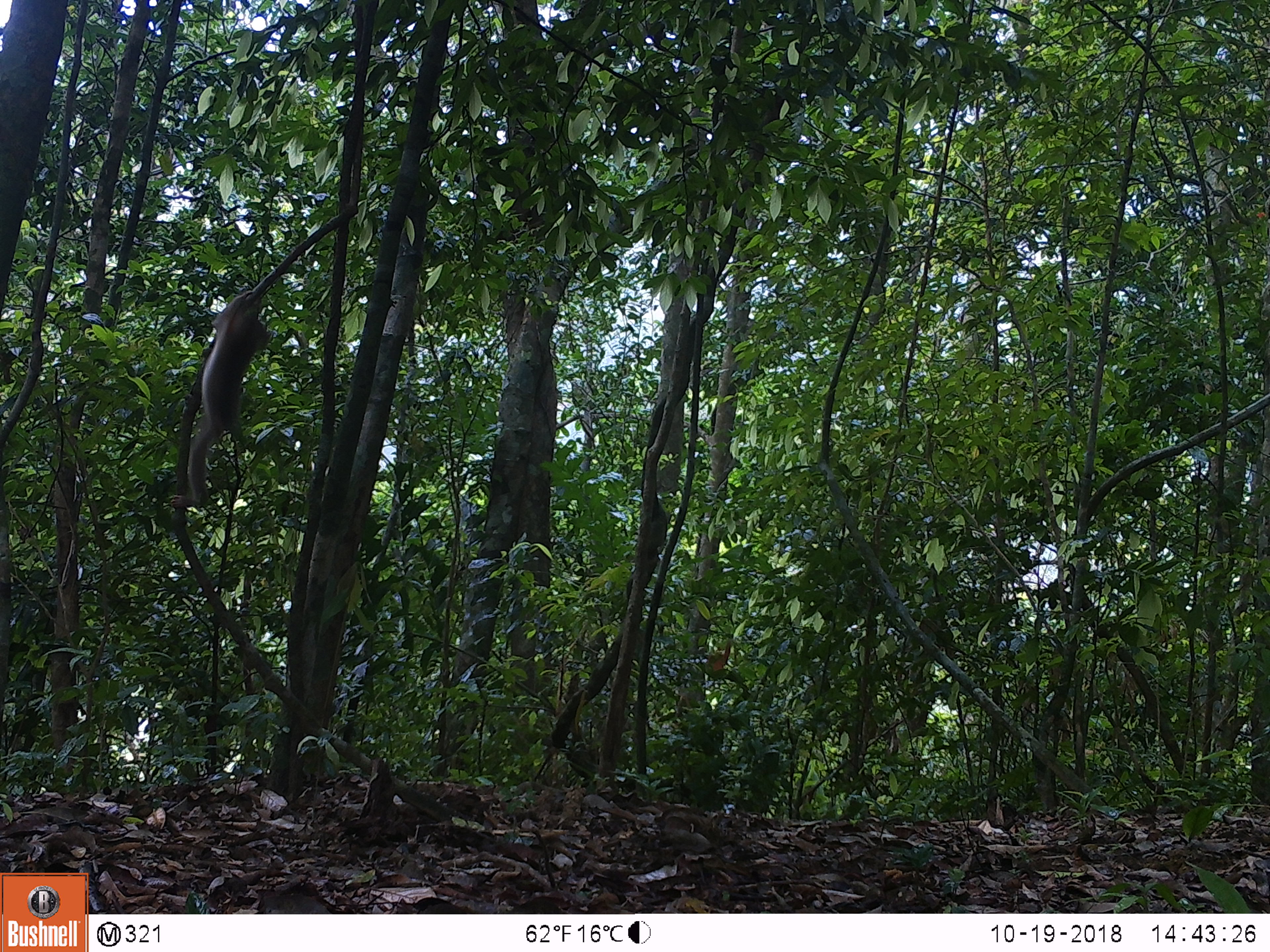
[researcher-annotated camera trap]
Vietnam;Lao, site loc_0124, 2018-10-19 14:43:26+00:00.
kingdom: Animalia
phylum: Chordata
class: Mammalia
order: Primates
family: Cercopithecidae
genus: Macaca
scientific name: Macaca nemestrina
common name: pig-tailed macaque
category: pig tailed macaque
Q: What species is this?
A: Pig tailed macaque (pig-tailed macaque) (Macaca nemestrina).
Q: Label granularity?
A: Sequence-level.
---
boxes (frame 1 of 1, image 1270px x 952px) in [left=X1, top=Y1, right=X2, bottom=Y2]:
pig tailed macaque: [left=170, top=290, right=270, bottom=508]